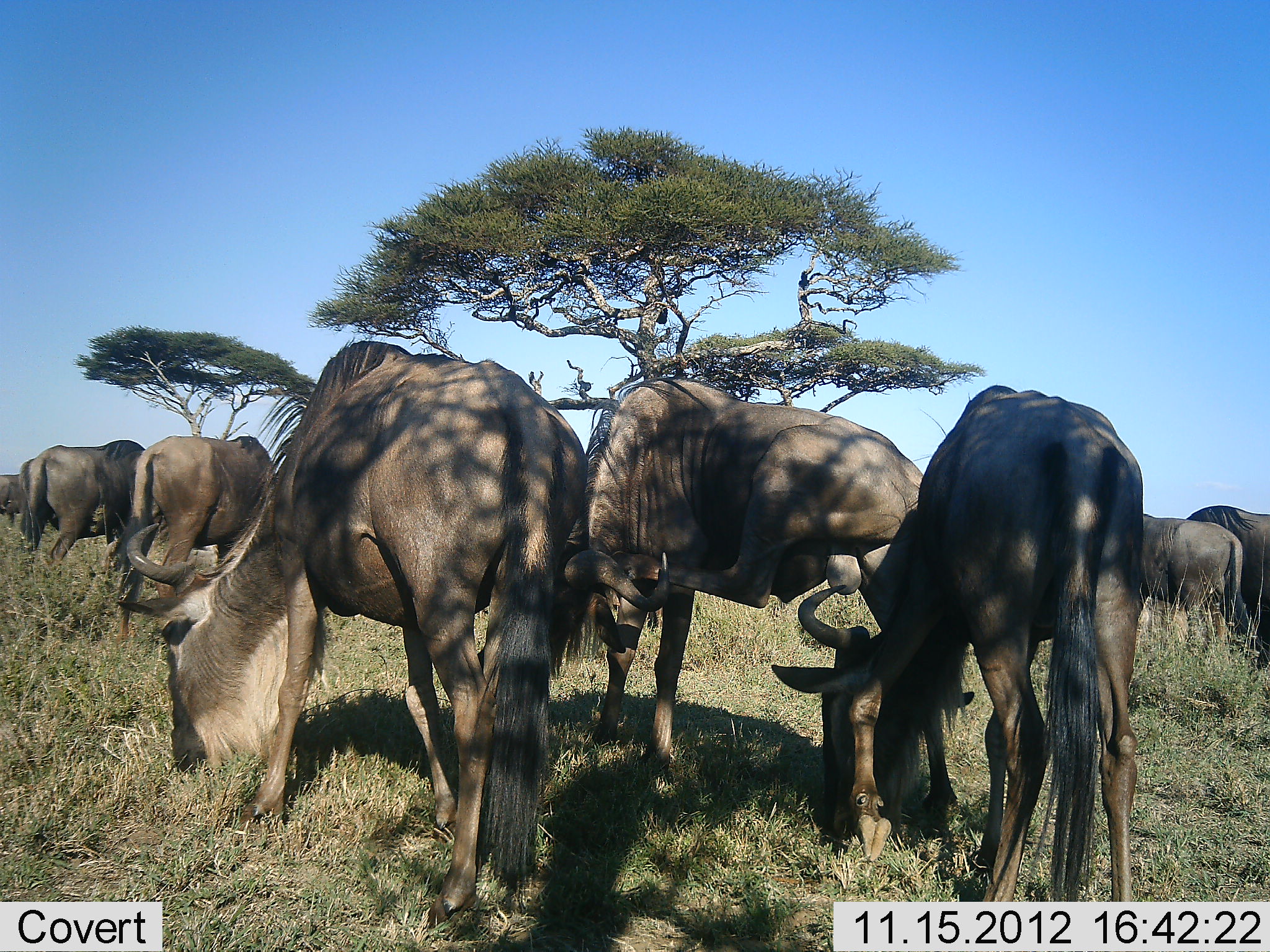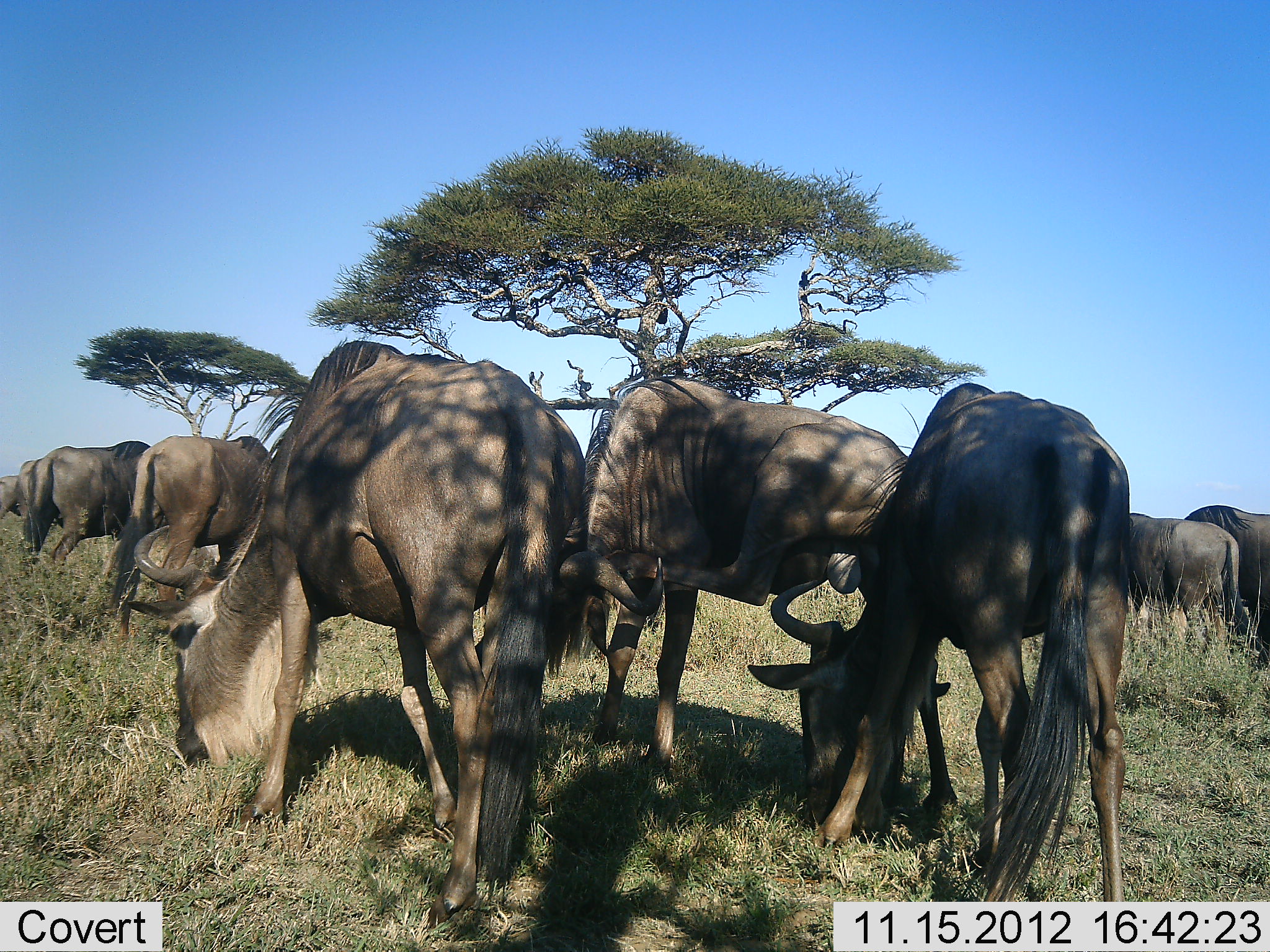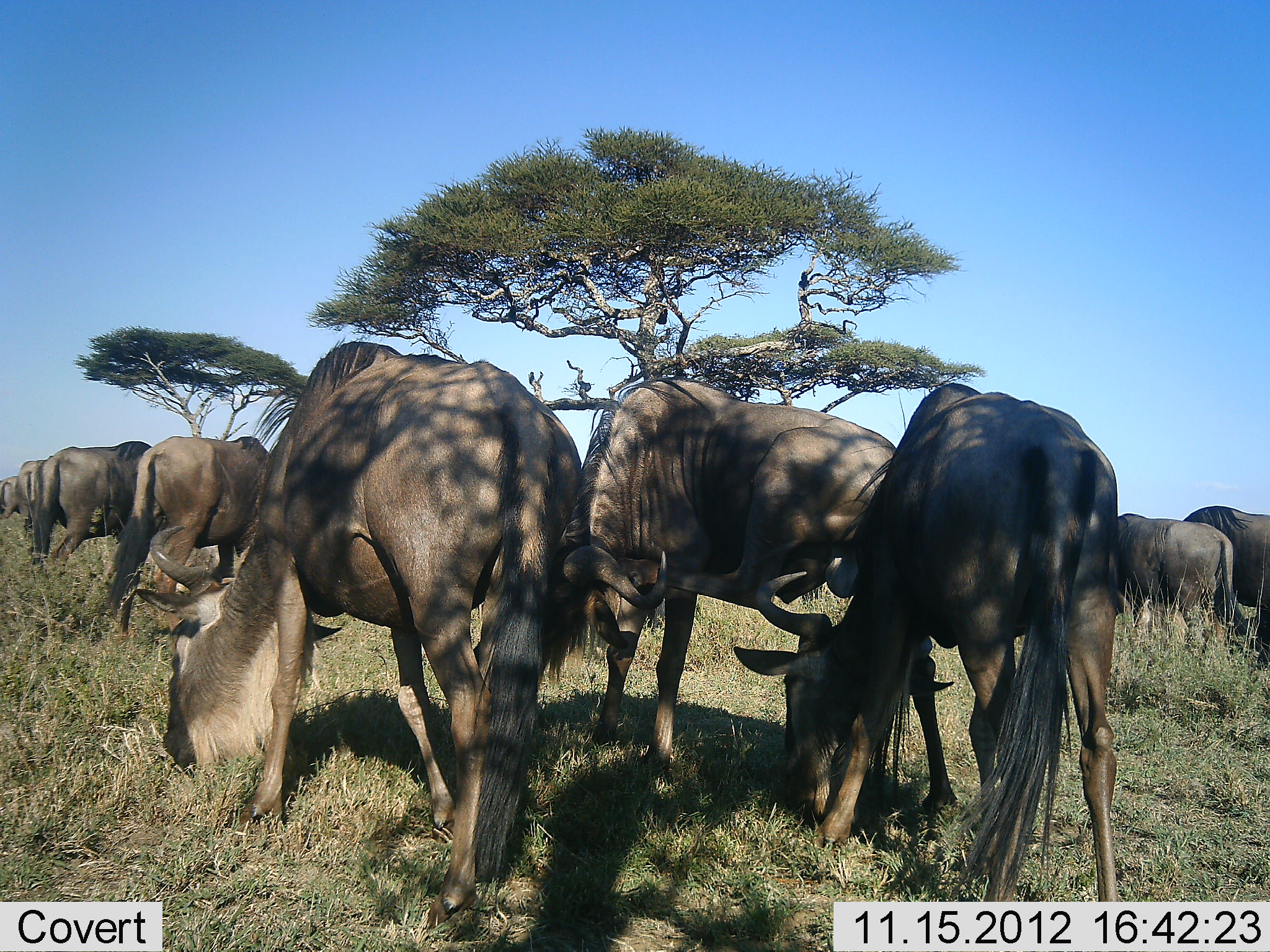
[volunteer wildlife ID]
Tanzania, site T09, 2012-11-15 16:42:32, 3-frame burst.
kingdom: Animalia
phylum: Chordata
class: Mammalia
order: Artiodactyla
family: Bovidae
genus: Connochaetes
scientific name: Connochaetes taurinus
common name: blue wildebeest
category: wildebeest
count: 8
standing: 70%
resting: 10%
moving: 30%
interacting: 0%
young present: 0%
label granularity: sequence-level